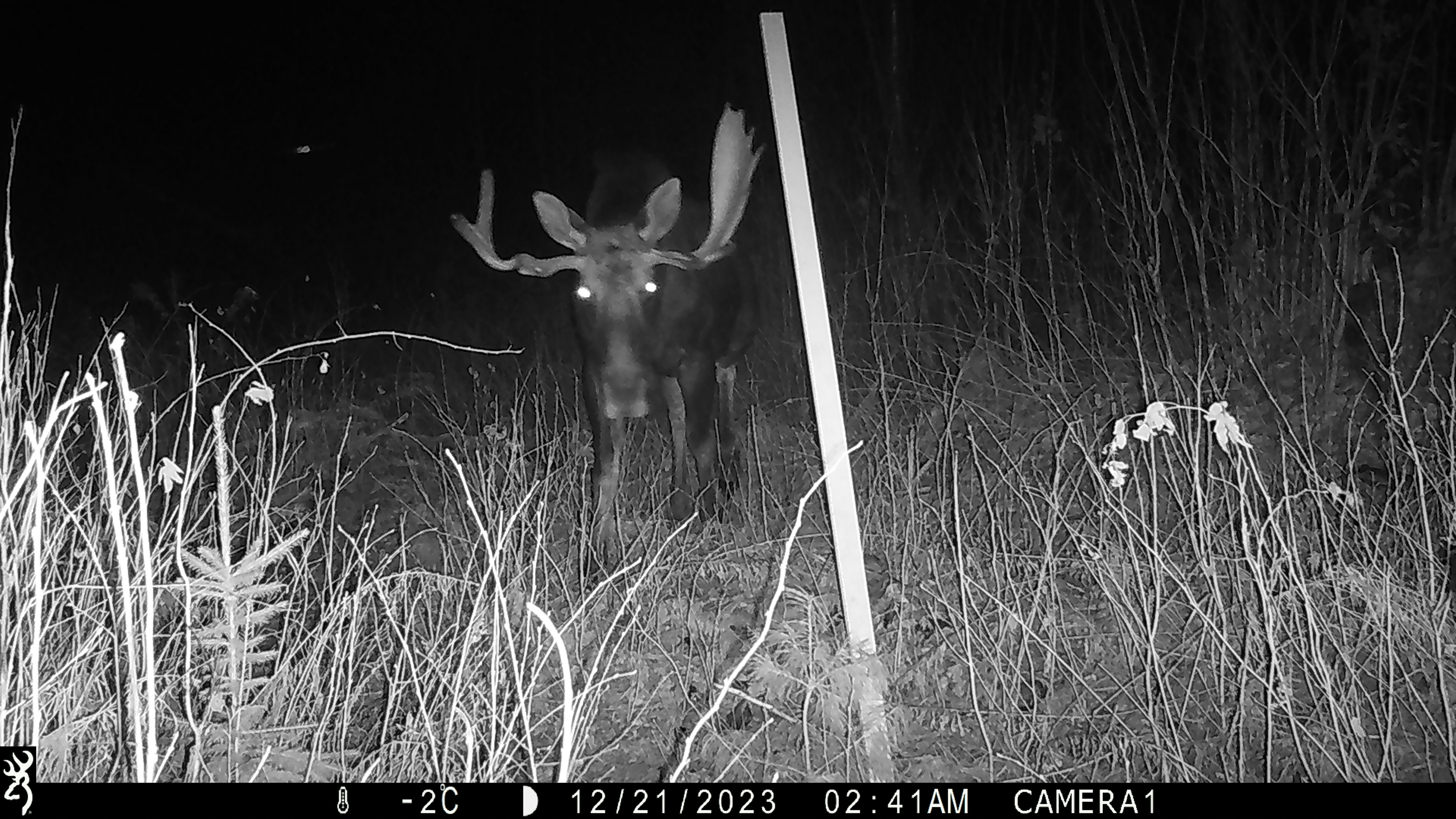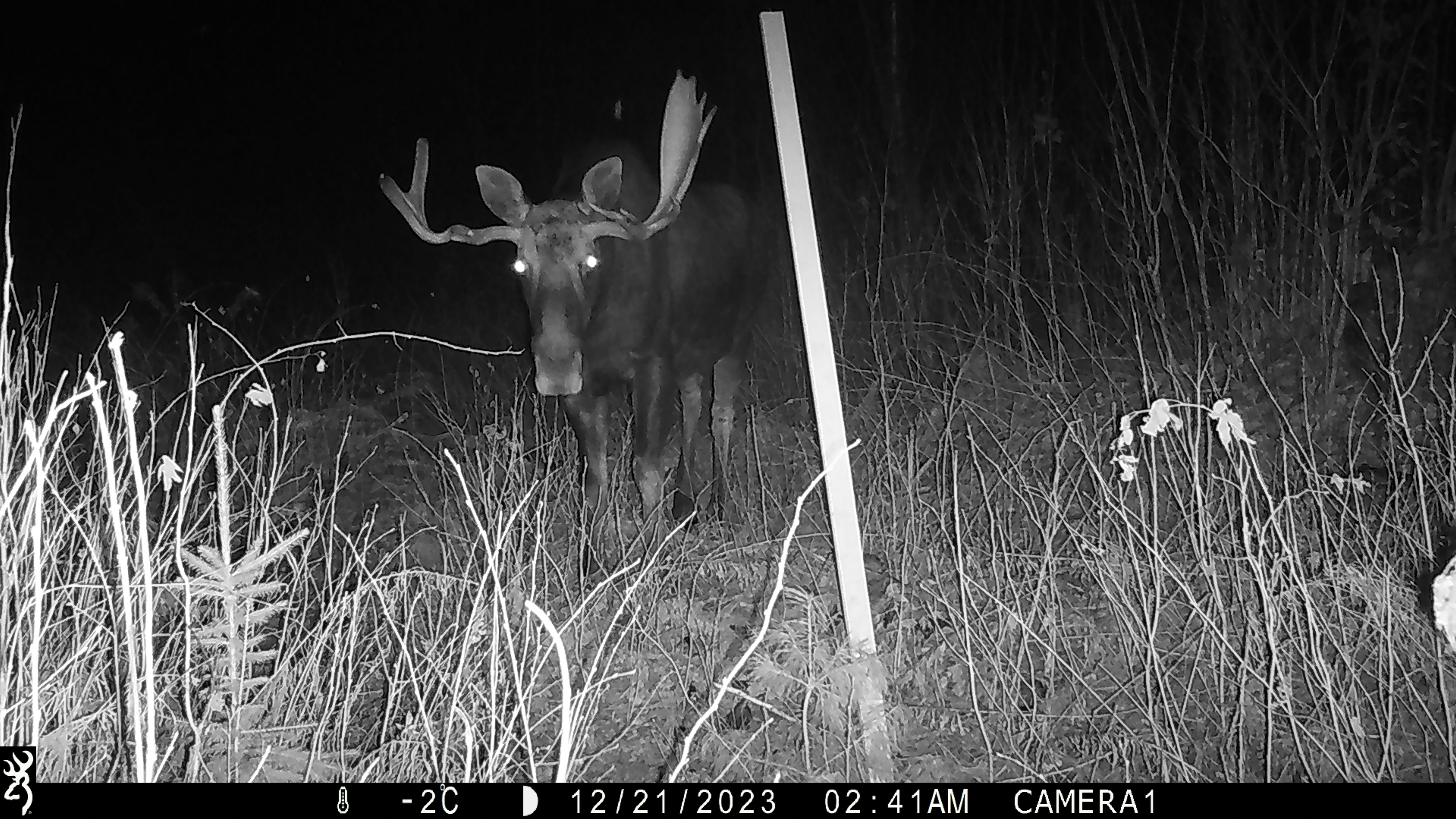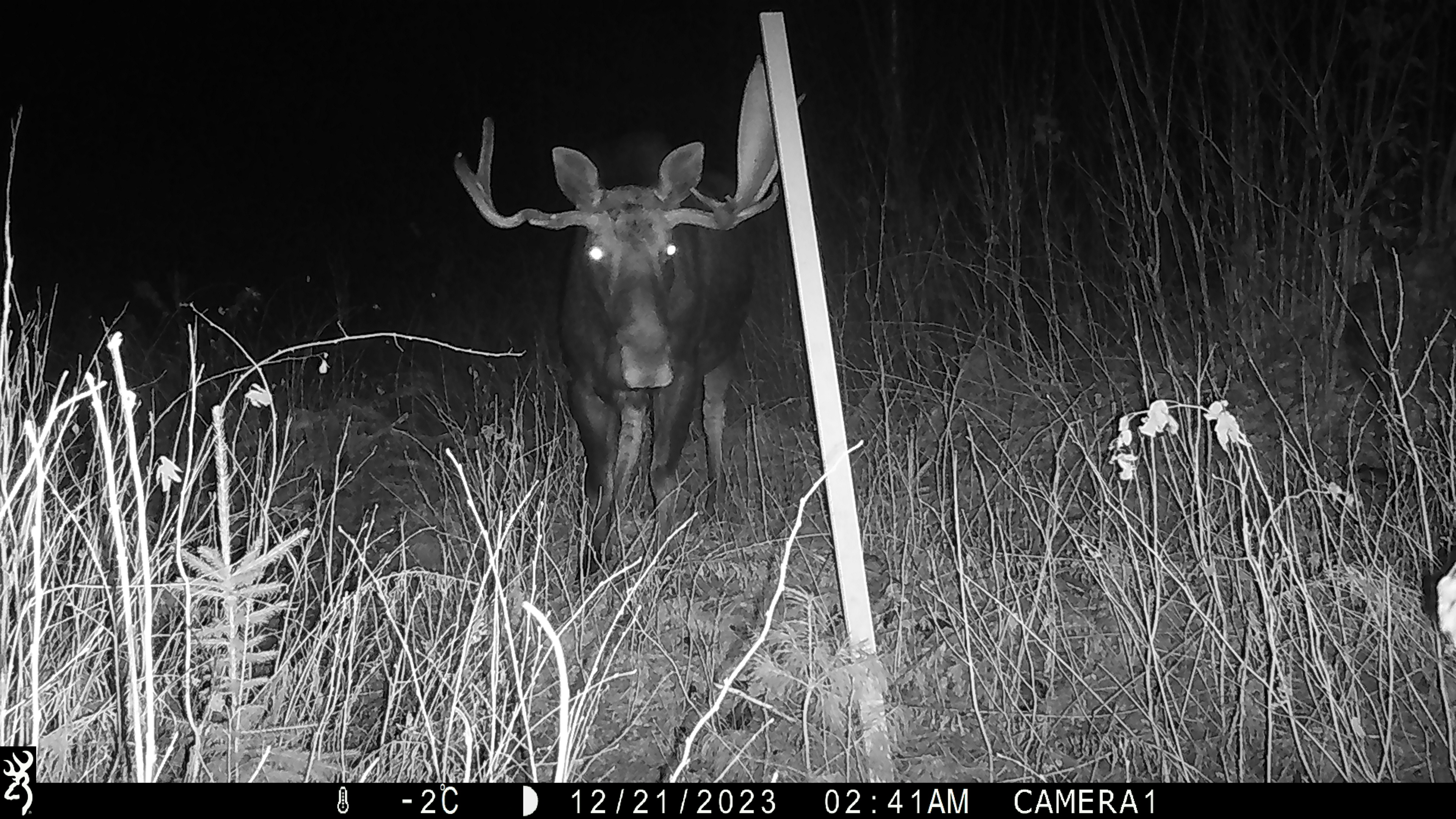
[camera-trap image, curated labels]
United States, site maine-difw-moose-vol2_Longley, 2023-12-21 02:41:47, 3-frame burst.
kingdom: Animalia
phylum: Chordata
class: Mammalia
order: Artiodactyla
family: Cervidae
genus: Alces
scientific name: Alces alces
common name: moose